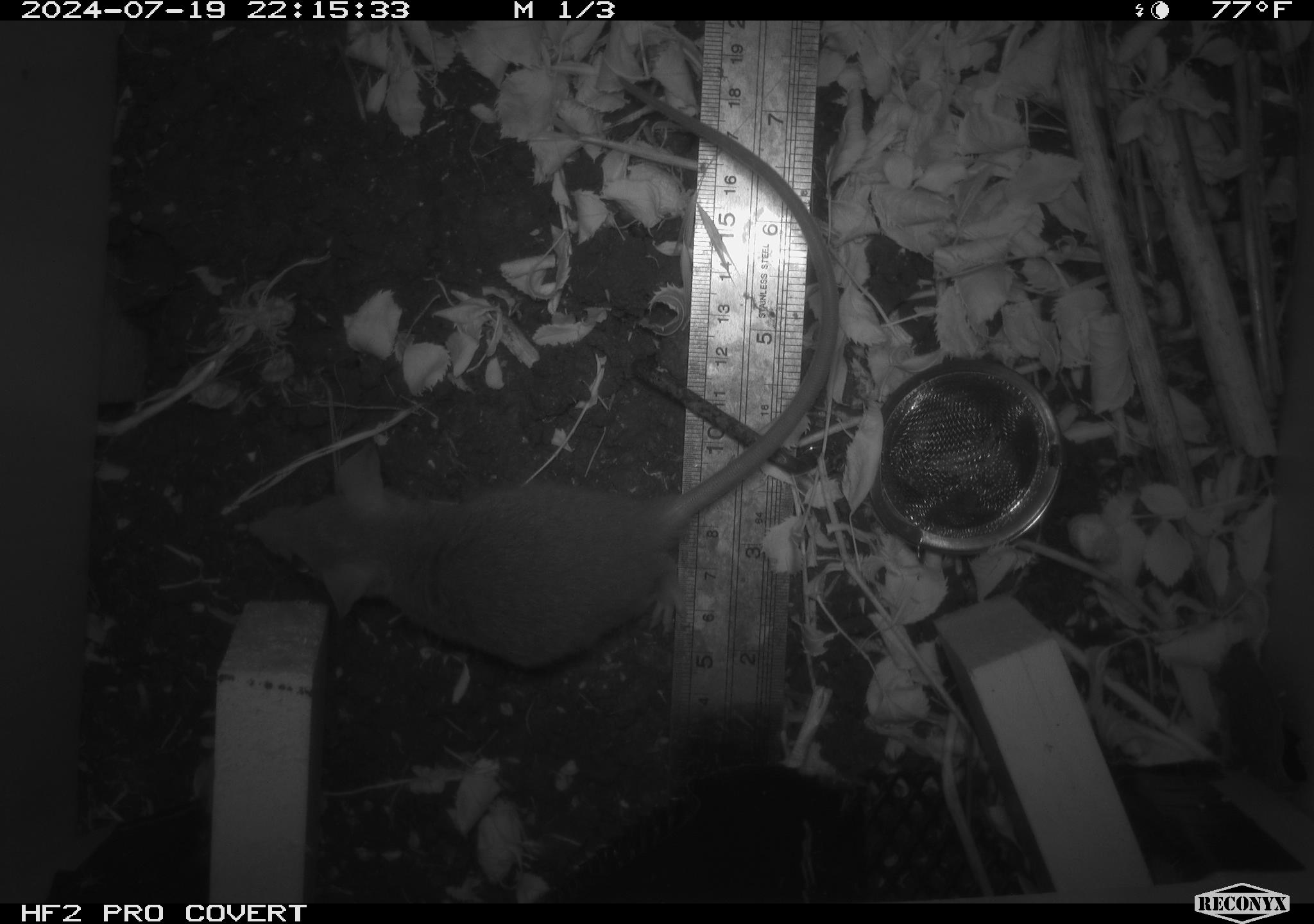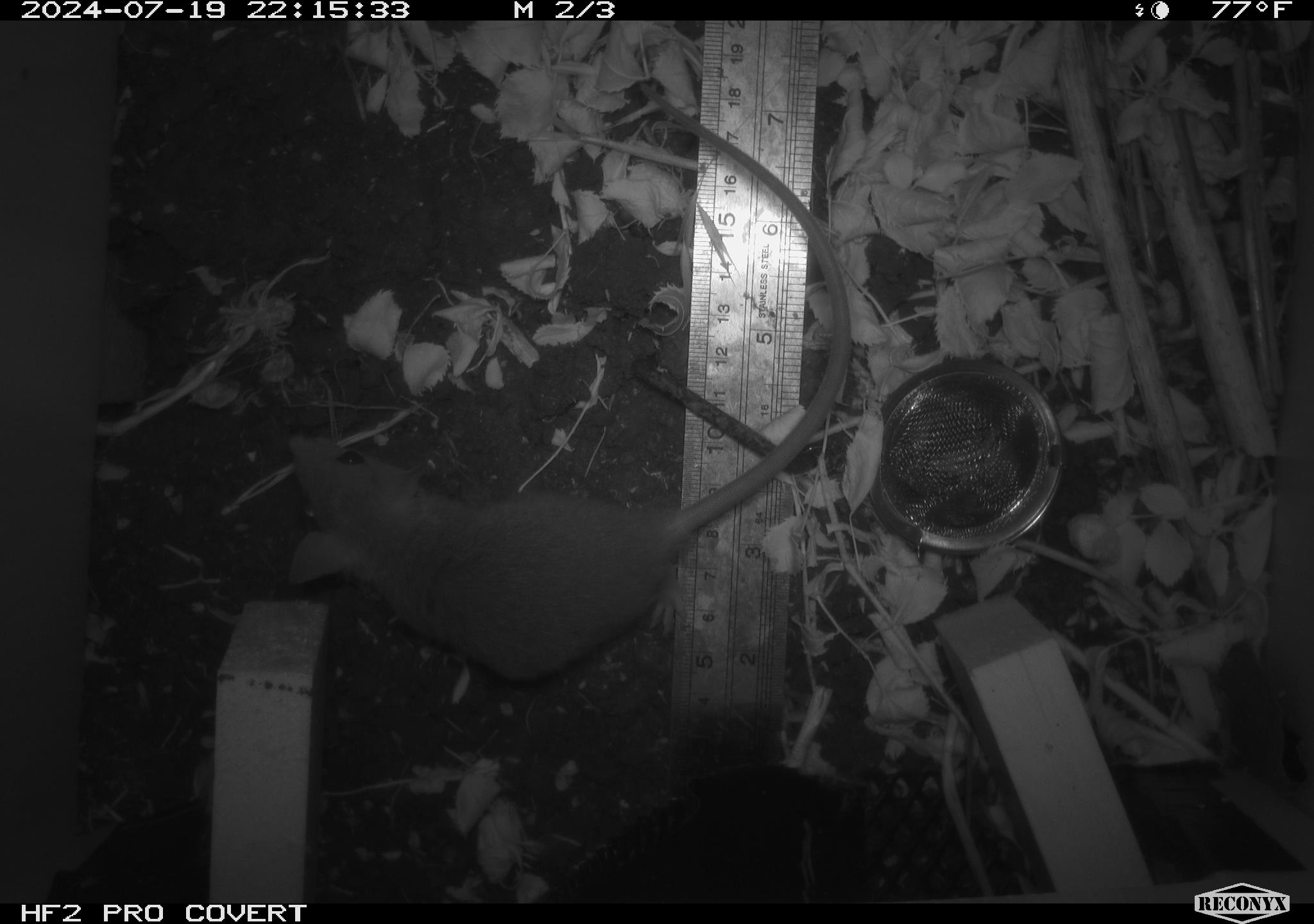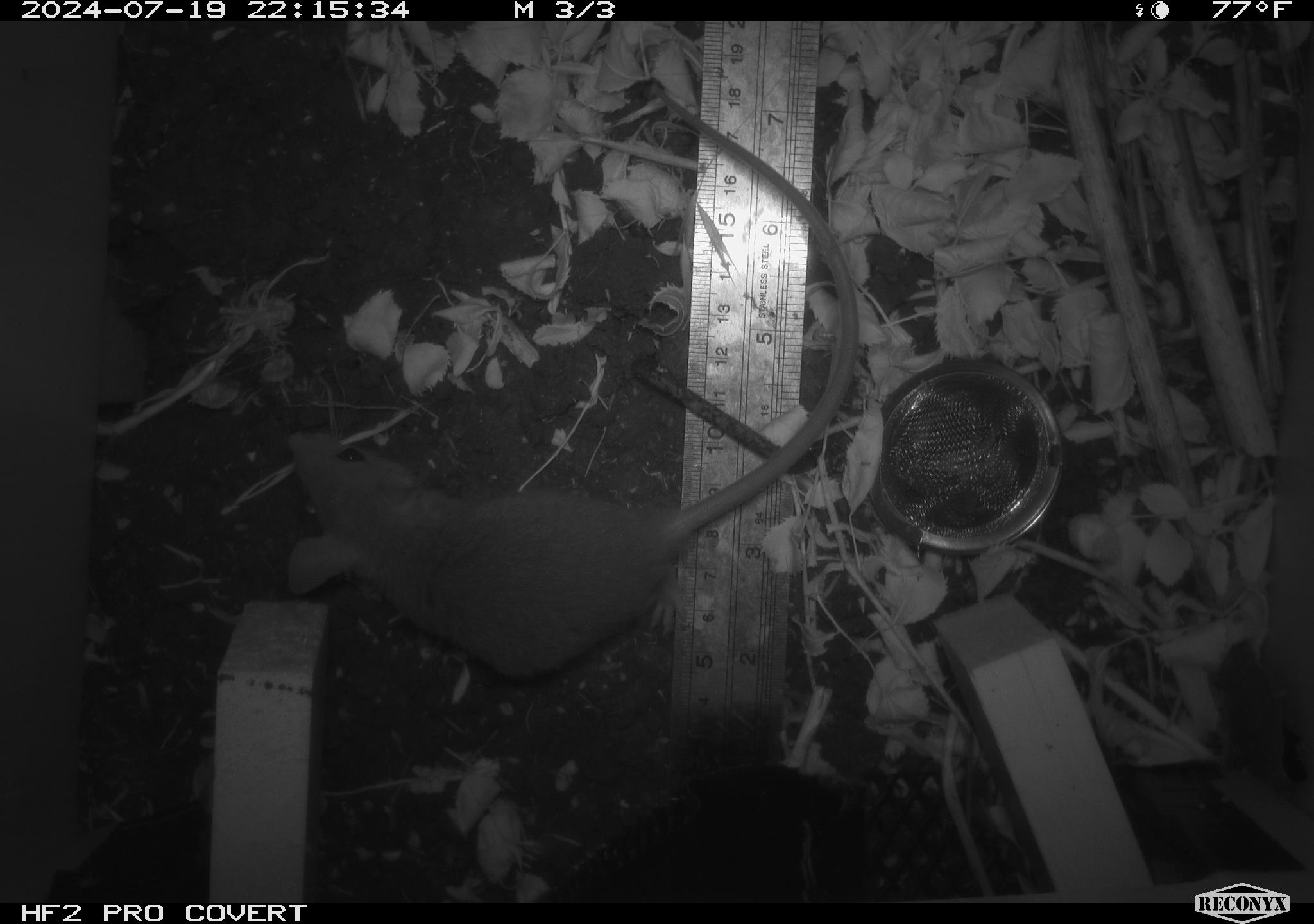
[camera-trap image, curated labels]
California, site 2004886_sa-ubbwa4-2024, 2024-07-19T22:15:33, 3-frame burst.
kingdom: Animalia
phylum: Chordata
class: Mammalia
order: Rodentia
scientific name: Rodentia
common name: woodrat or rat or mouse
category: woodrat or rat or mouse species